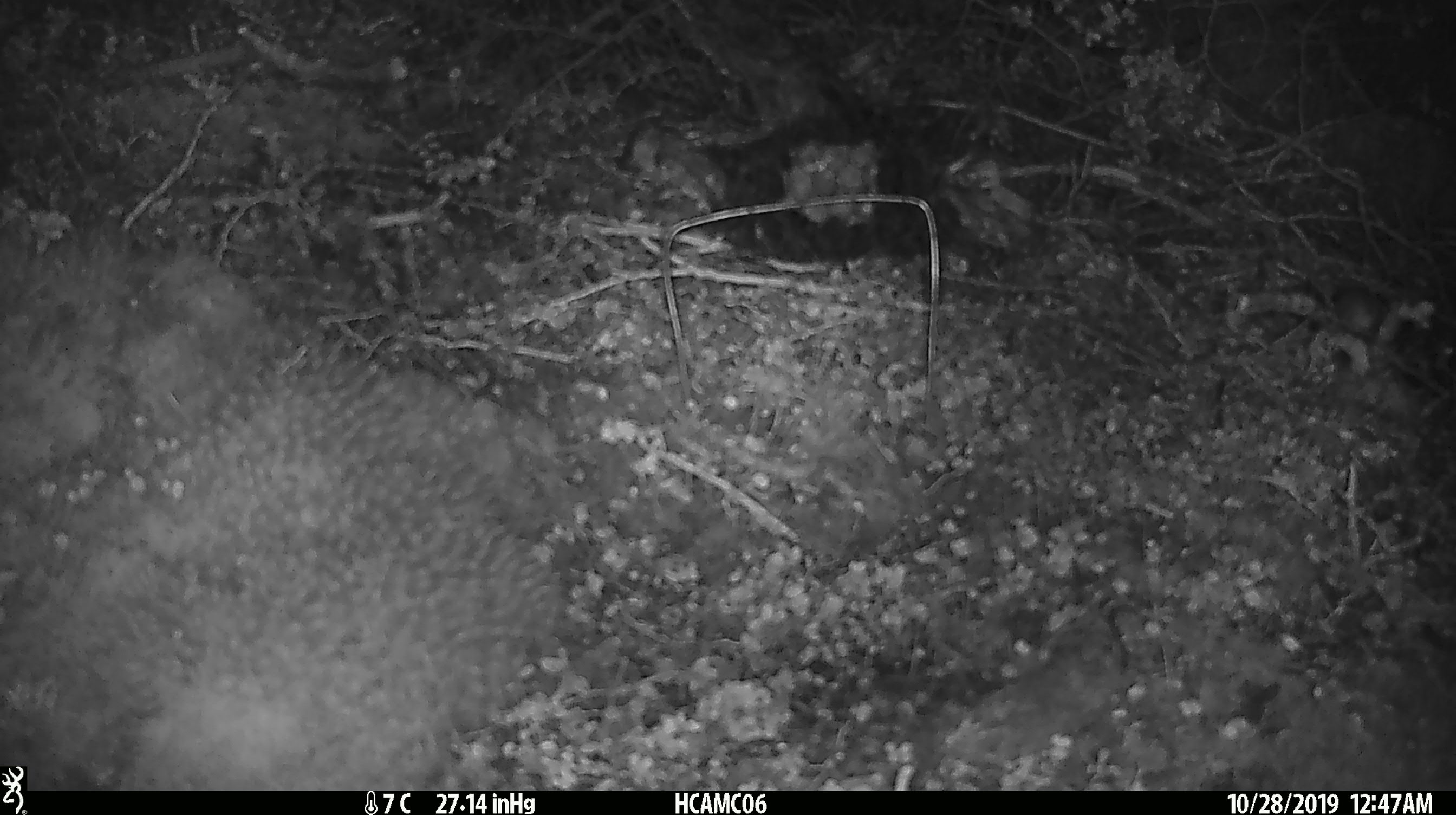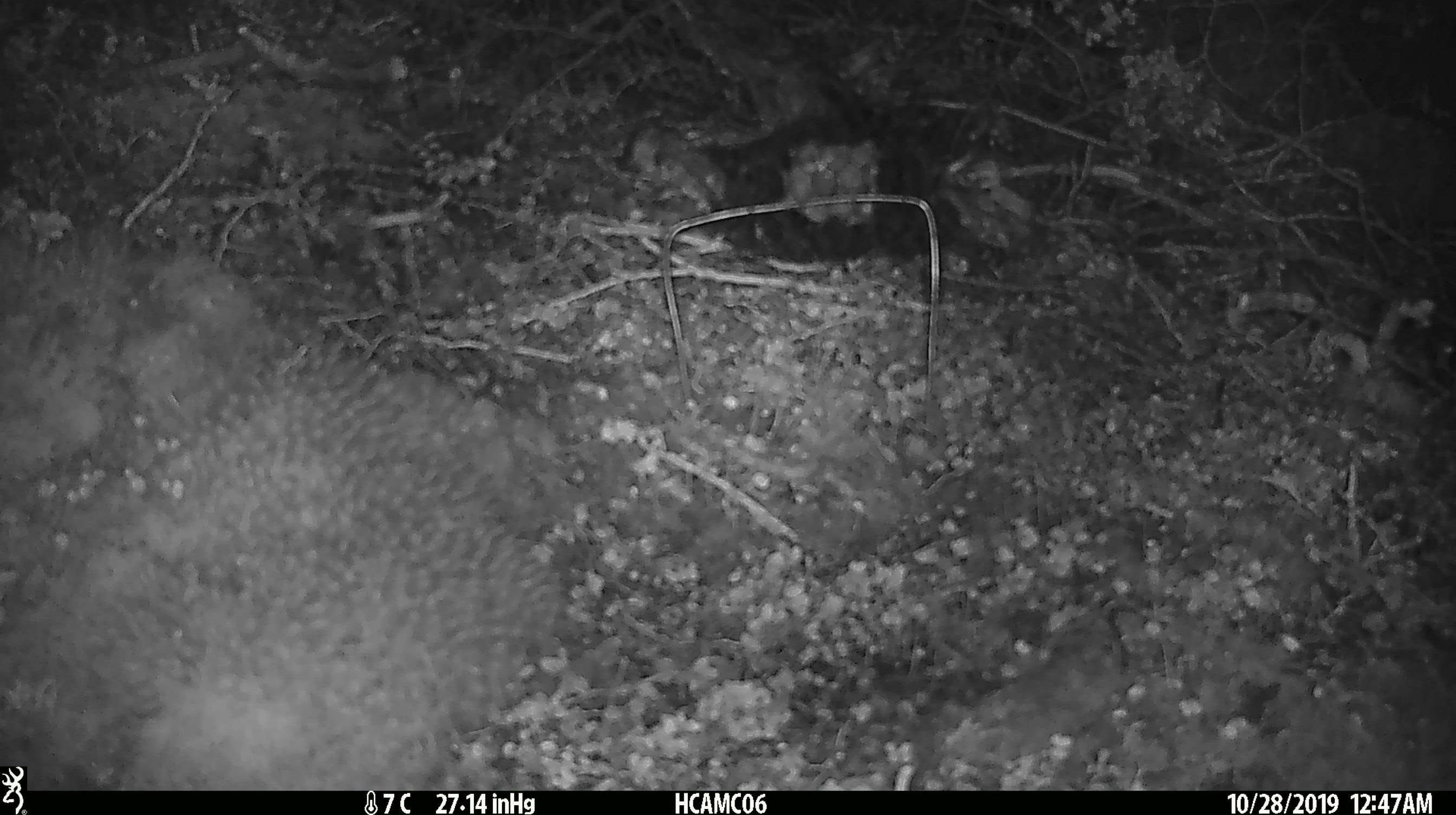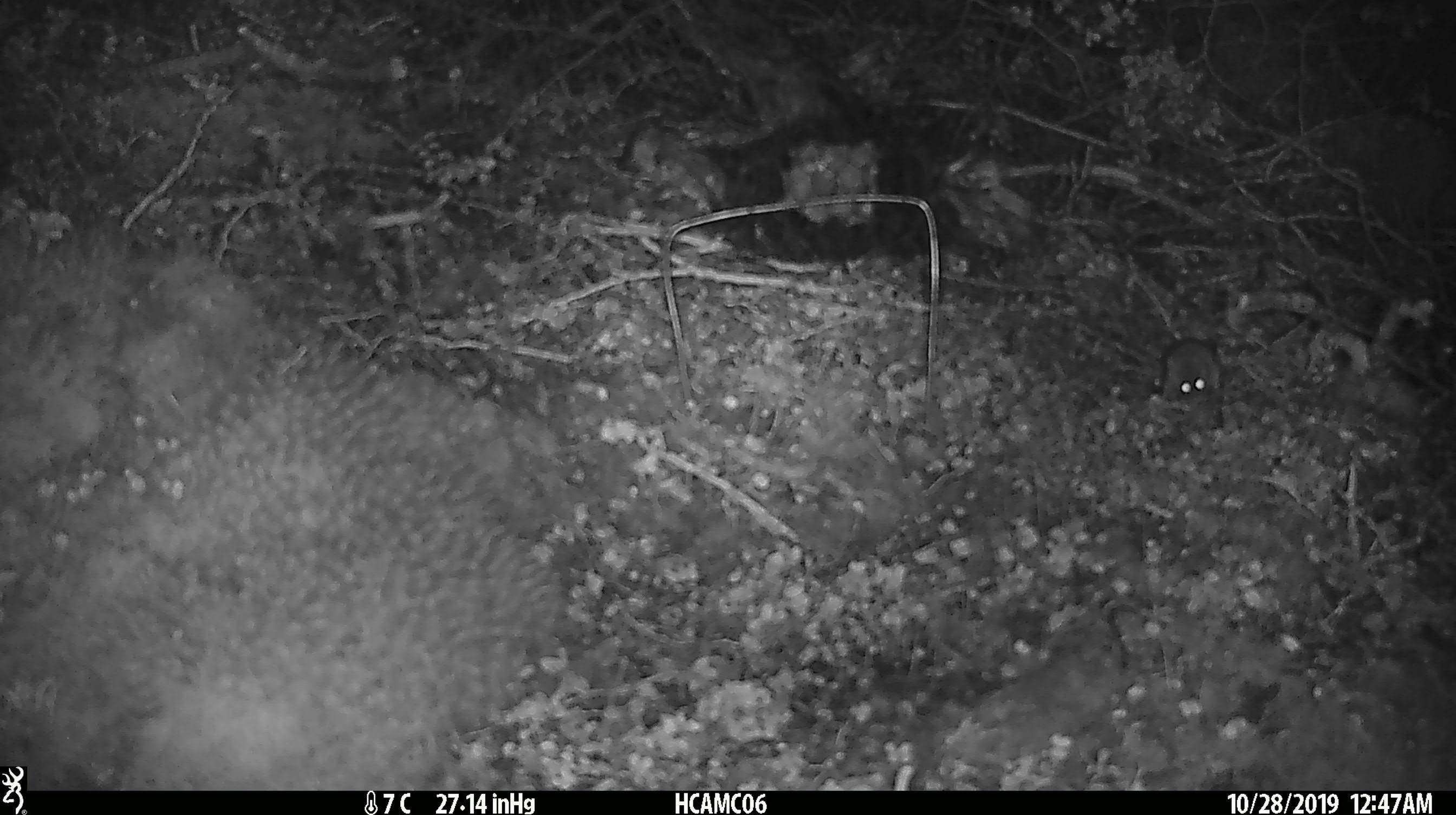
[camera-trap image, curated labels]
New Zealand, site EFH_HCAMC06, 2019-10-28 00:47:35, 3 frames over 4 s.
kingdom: Animalia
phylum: Chordata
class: Mammalia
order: Rodentia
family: Muridae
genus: Mus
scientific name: Mus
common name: mouse